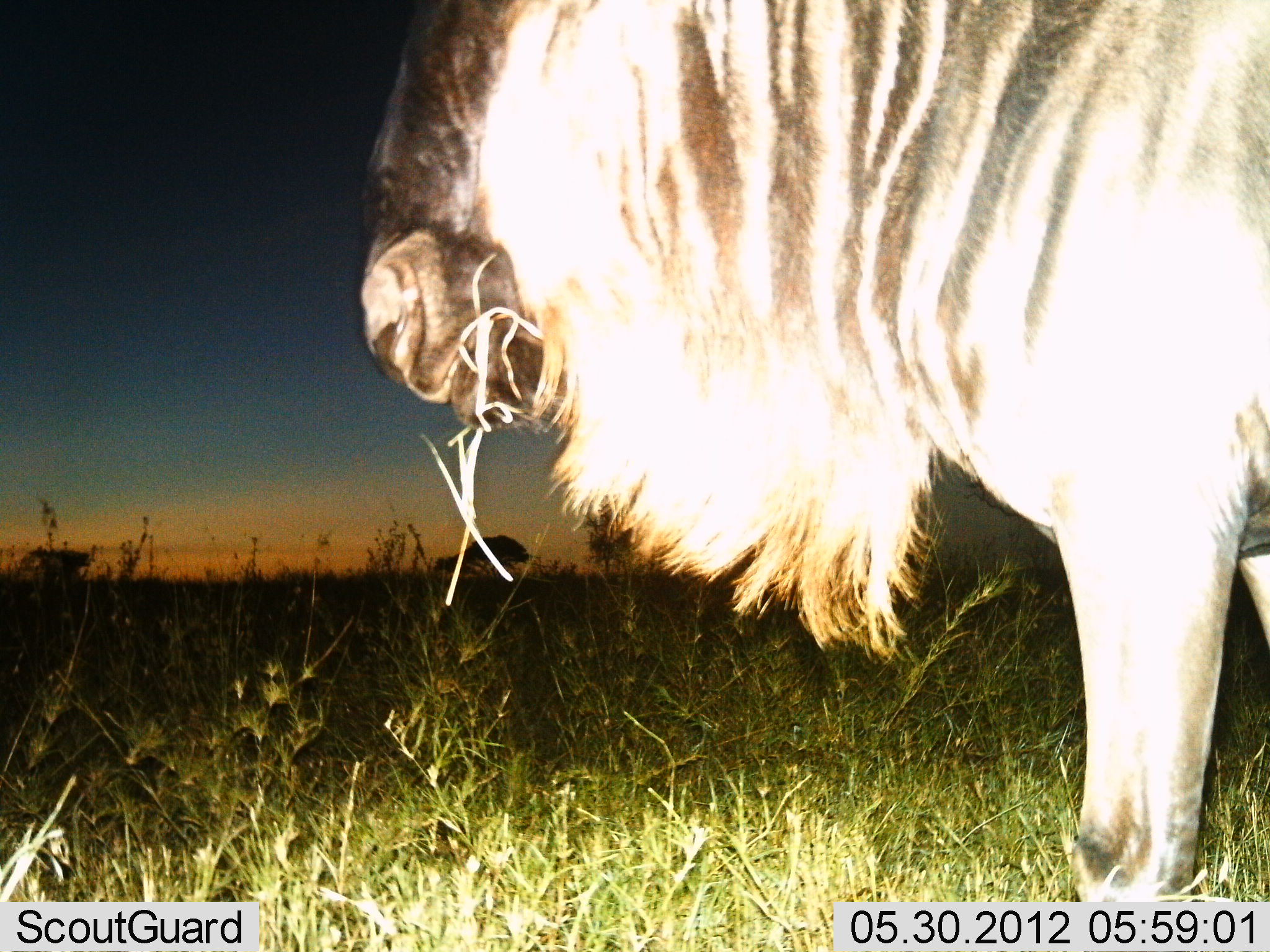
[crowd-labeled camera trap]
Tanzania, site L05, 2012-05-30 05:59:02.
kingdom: Animalia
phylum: Chordata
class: Mammalia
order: Artiodactyla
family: Bovidae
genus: Connochaetes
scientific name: Connochaetes taurinus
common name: blue wildebeest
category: wildebeest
Wildebeest (blue wildebeest) (Connochaetes taurinus), count 1. Behavior (volunteer vote fractions): standing 80%, resting 0%, moving 0%, interacting 0%. Young present (vote fraction): 0%. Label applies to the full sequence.